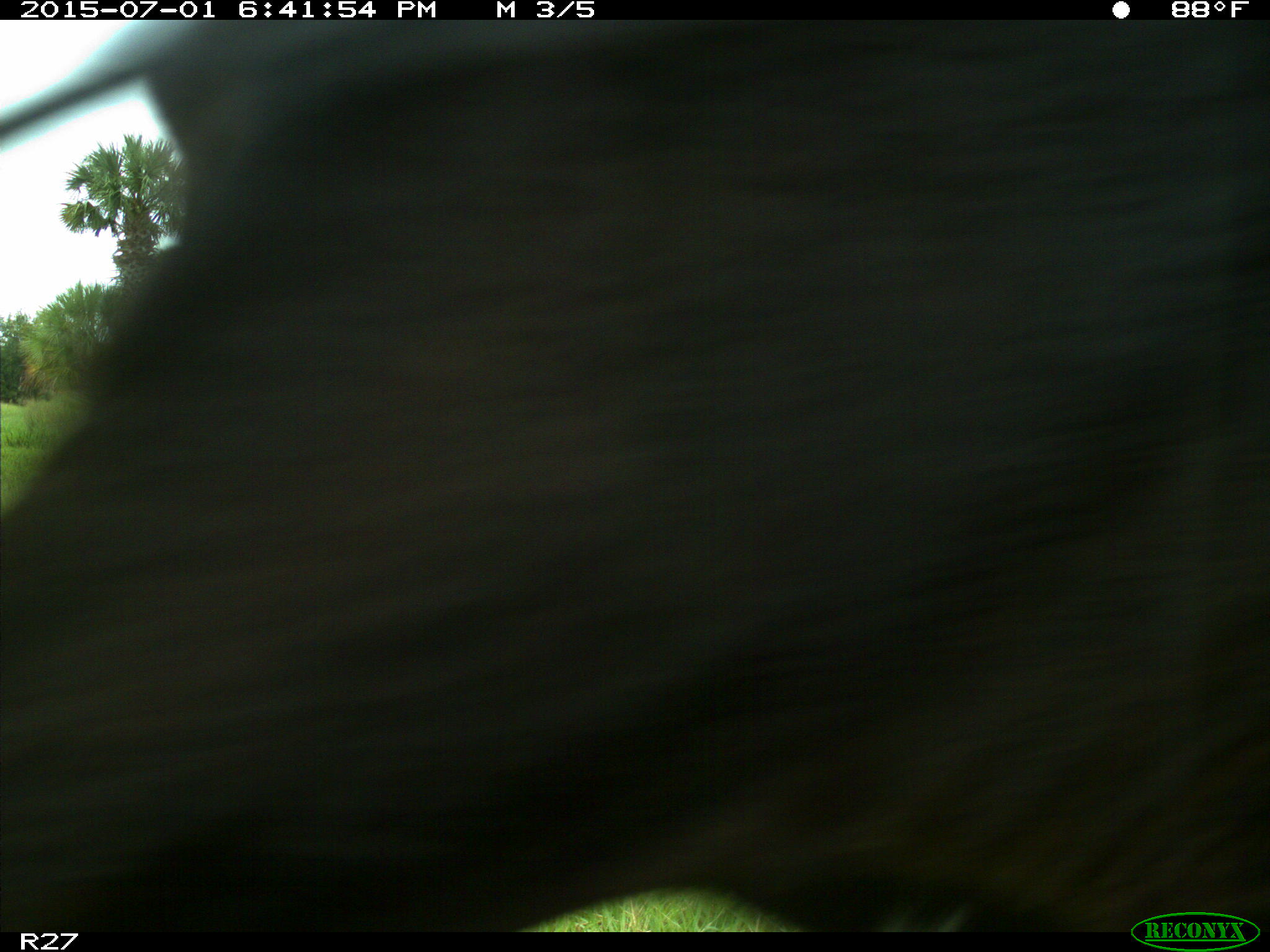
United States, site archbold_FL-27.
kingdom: Animalia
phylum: Chordata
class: Mammalia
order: Artiodactyla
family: Bovidae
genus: Bos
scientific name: Bos taurus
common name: domestic cow